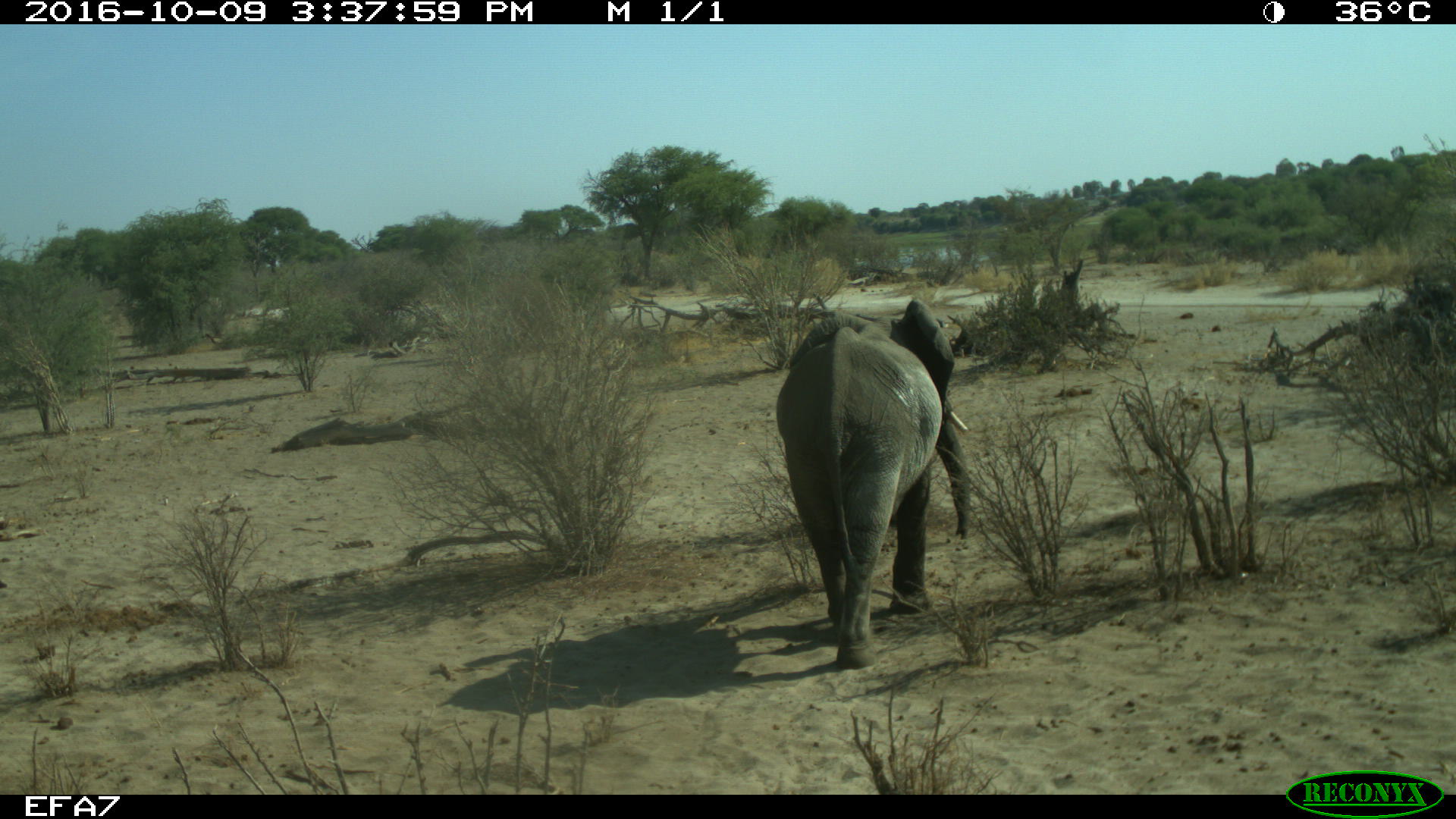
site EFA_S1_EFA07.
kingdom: Animalia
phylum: Chordata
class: Mammalia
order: Proboscidea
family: Elephantidae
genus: Loxodonta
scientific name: Loxodonta africana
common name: african bush elephant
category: elephant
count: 1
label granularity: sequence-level